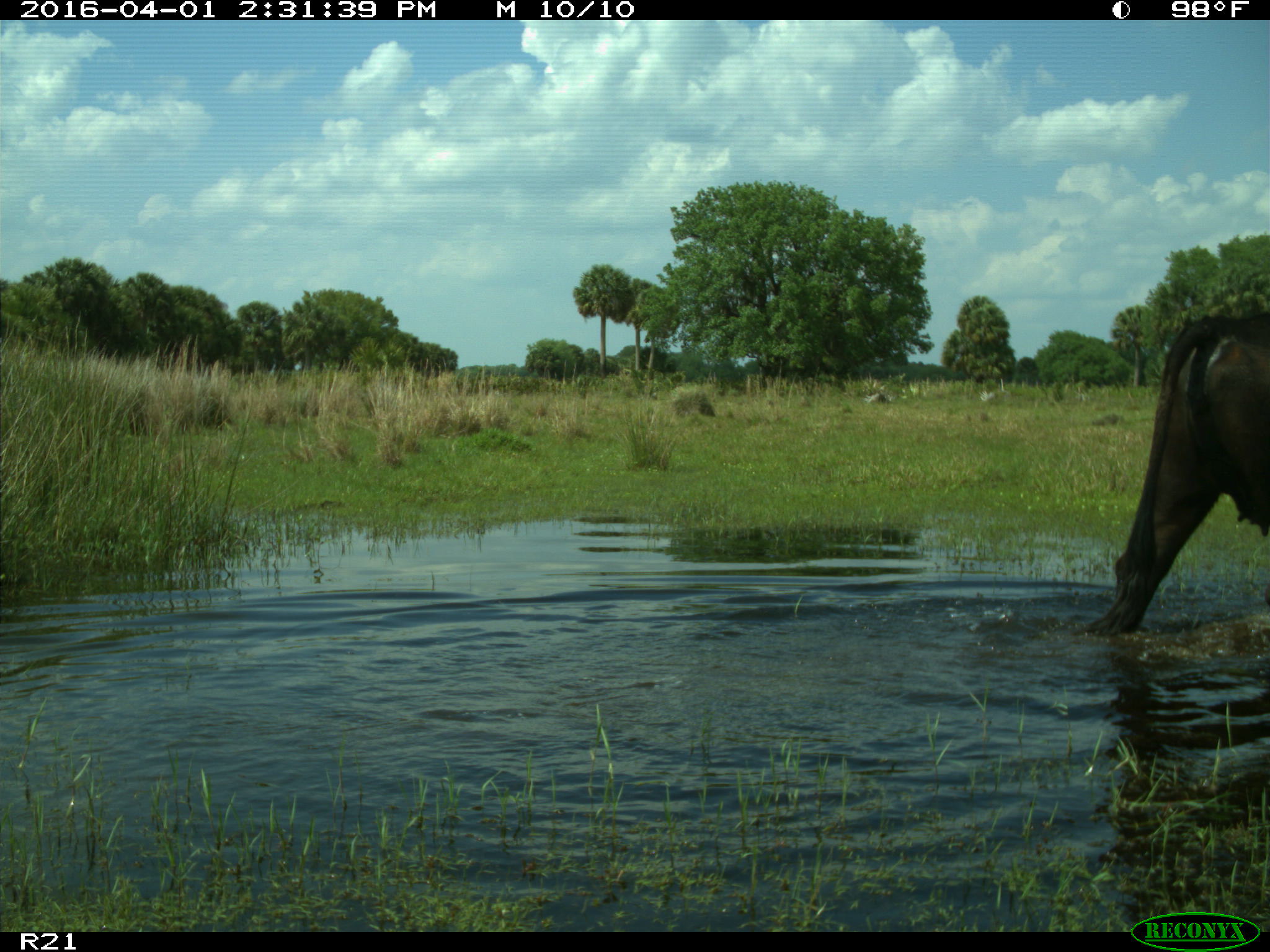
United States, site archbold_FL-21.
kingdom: Animalia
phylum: Chordata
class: Mammalia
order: Artiodactyla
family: Bovidae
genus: Bos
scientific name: Bos taurus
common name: domestic cow